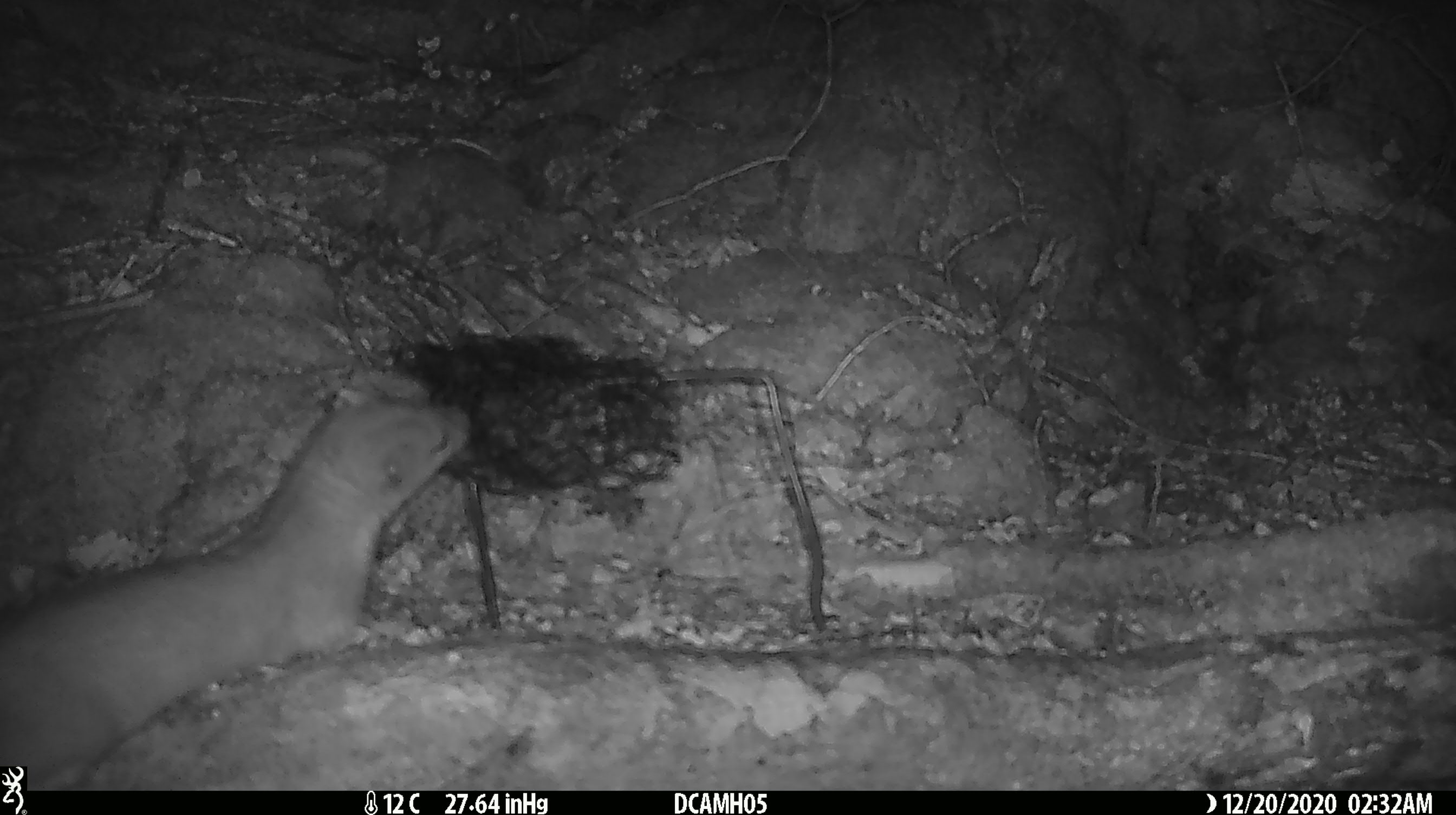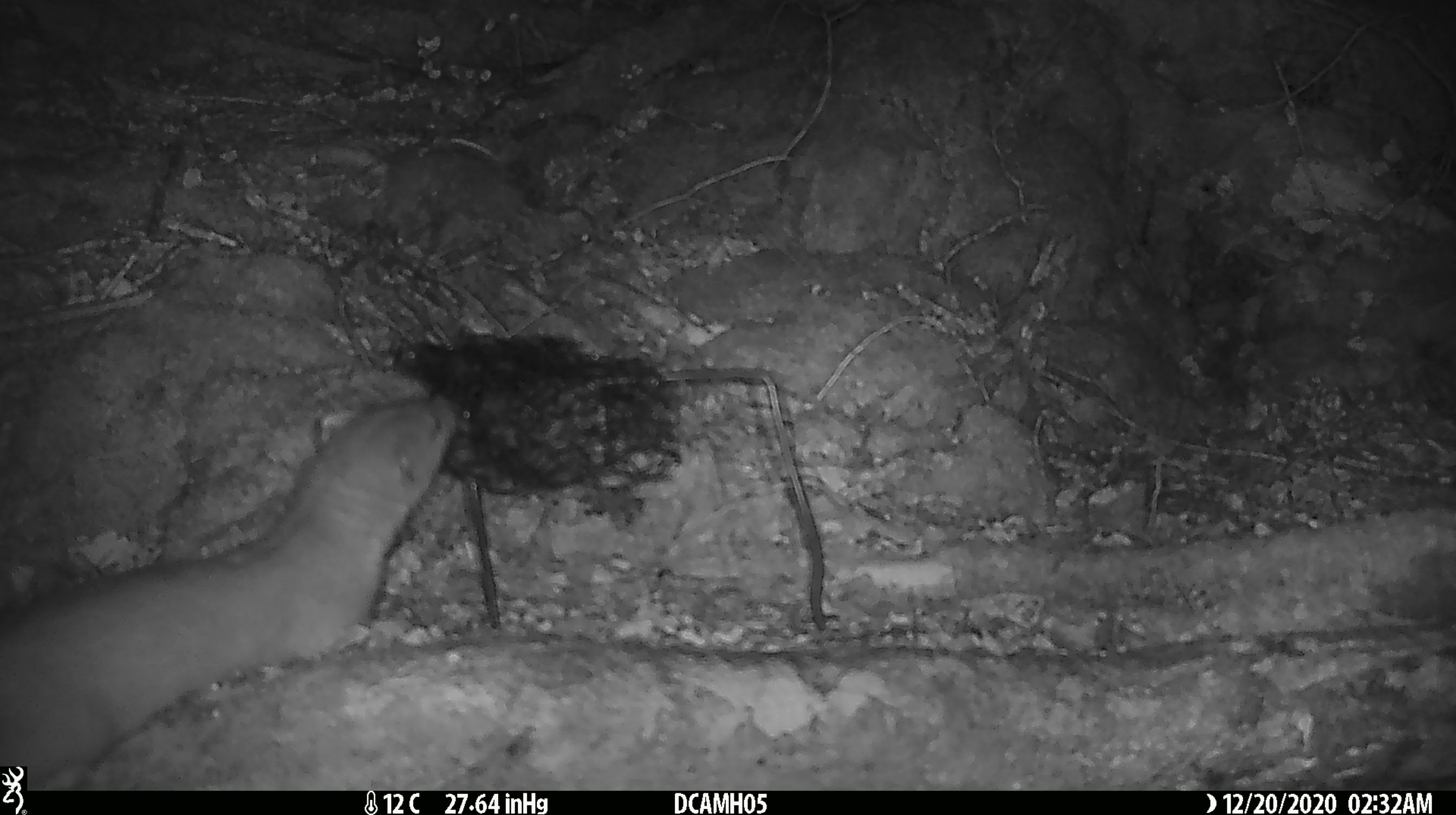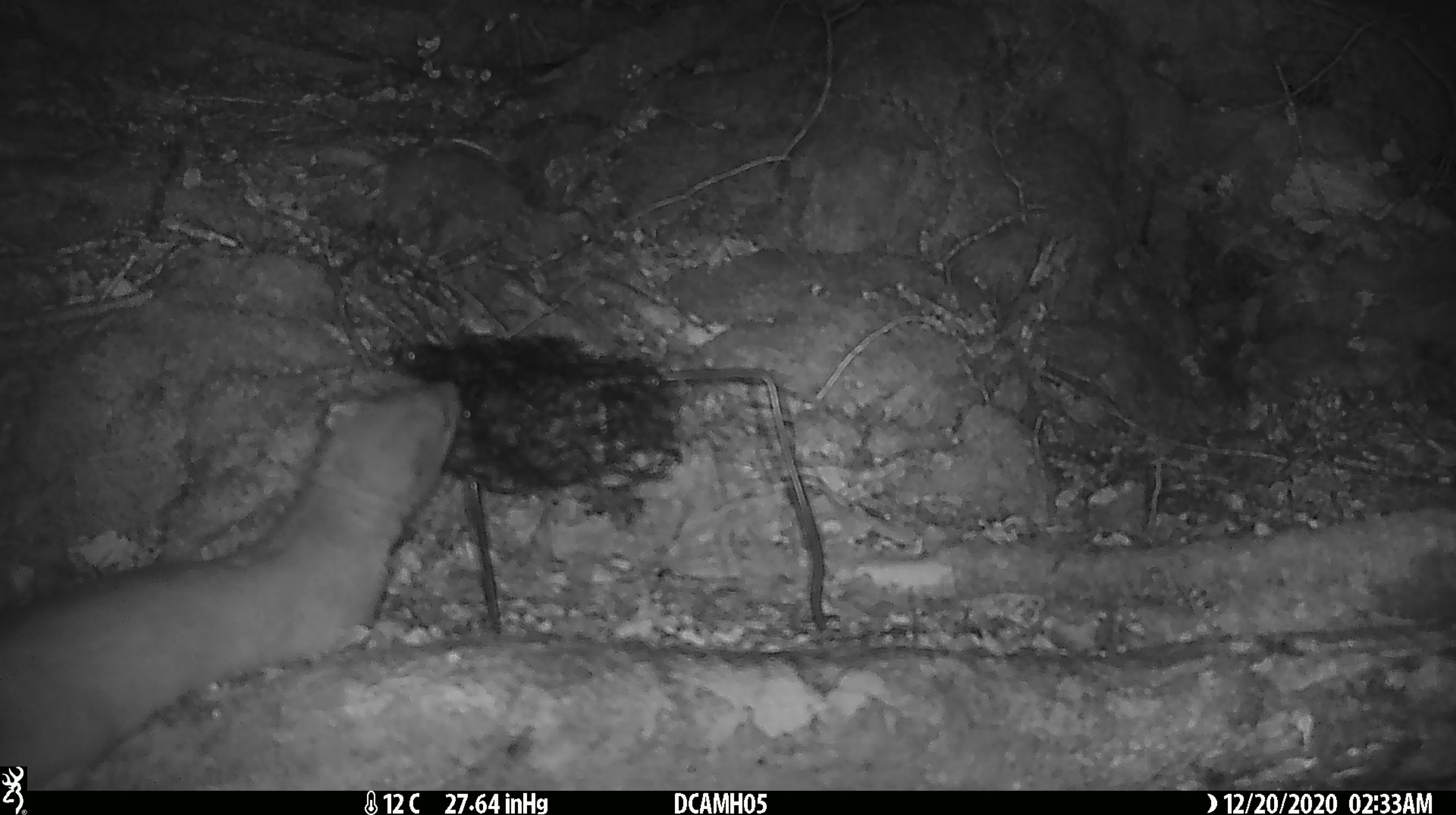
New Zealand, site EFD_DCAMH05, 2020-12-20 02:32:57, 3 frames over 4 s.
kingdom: Animalia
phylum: Chordata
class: Mammalia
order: Carnivora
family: Mustelidae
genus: Mustela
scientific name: Mustela erminea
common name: stoat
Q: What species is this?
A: Stoat (Mustela erminea).